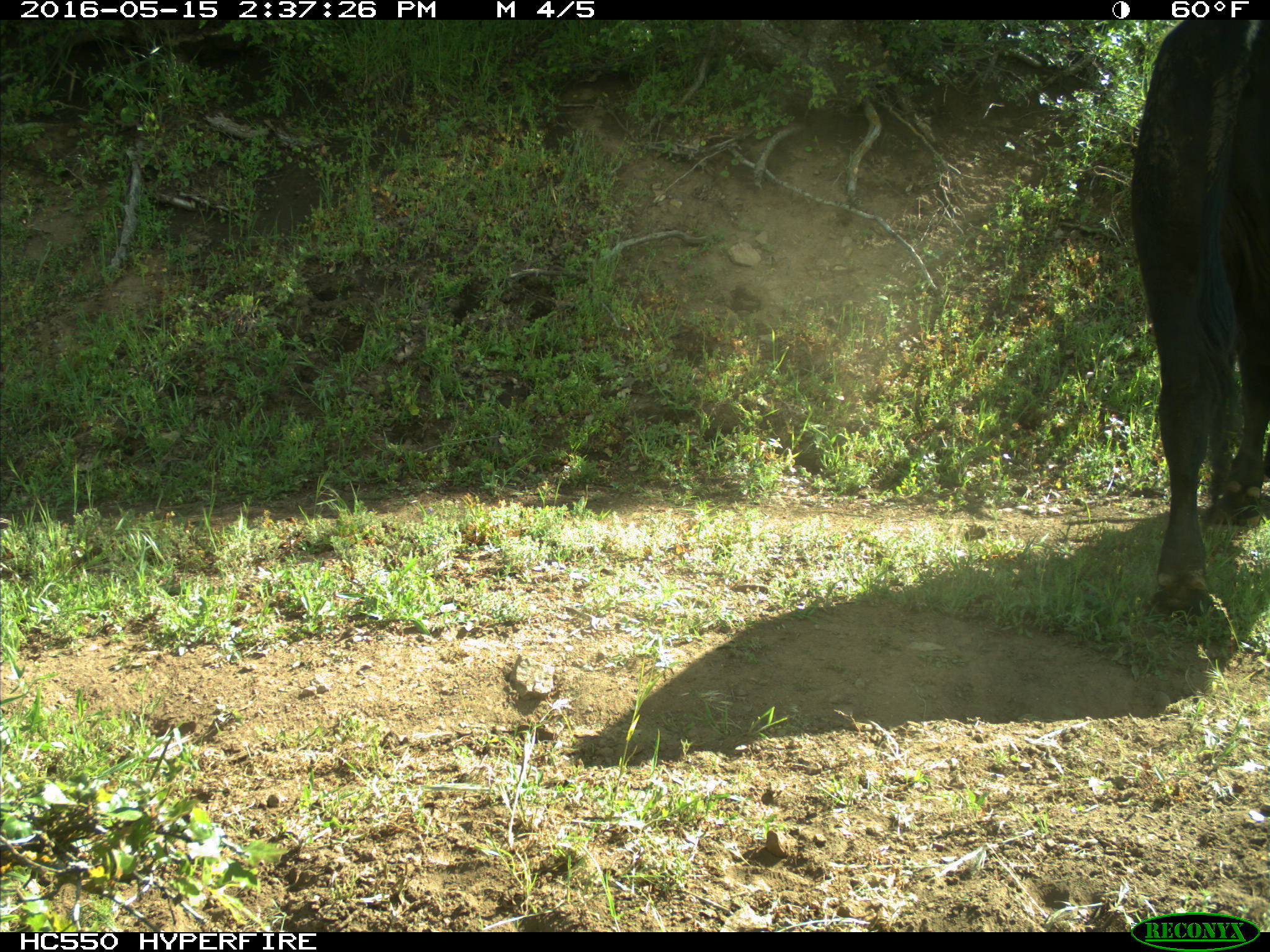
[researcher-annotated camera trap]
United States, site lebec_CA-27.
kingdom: Animalia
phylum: Chordata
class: Mammalia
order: Artiodactyla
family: Bovidae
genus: Bos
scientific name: Bos taurus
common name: domestic cow